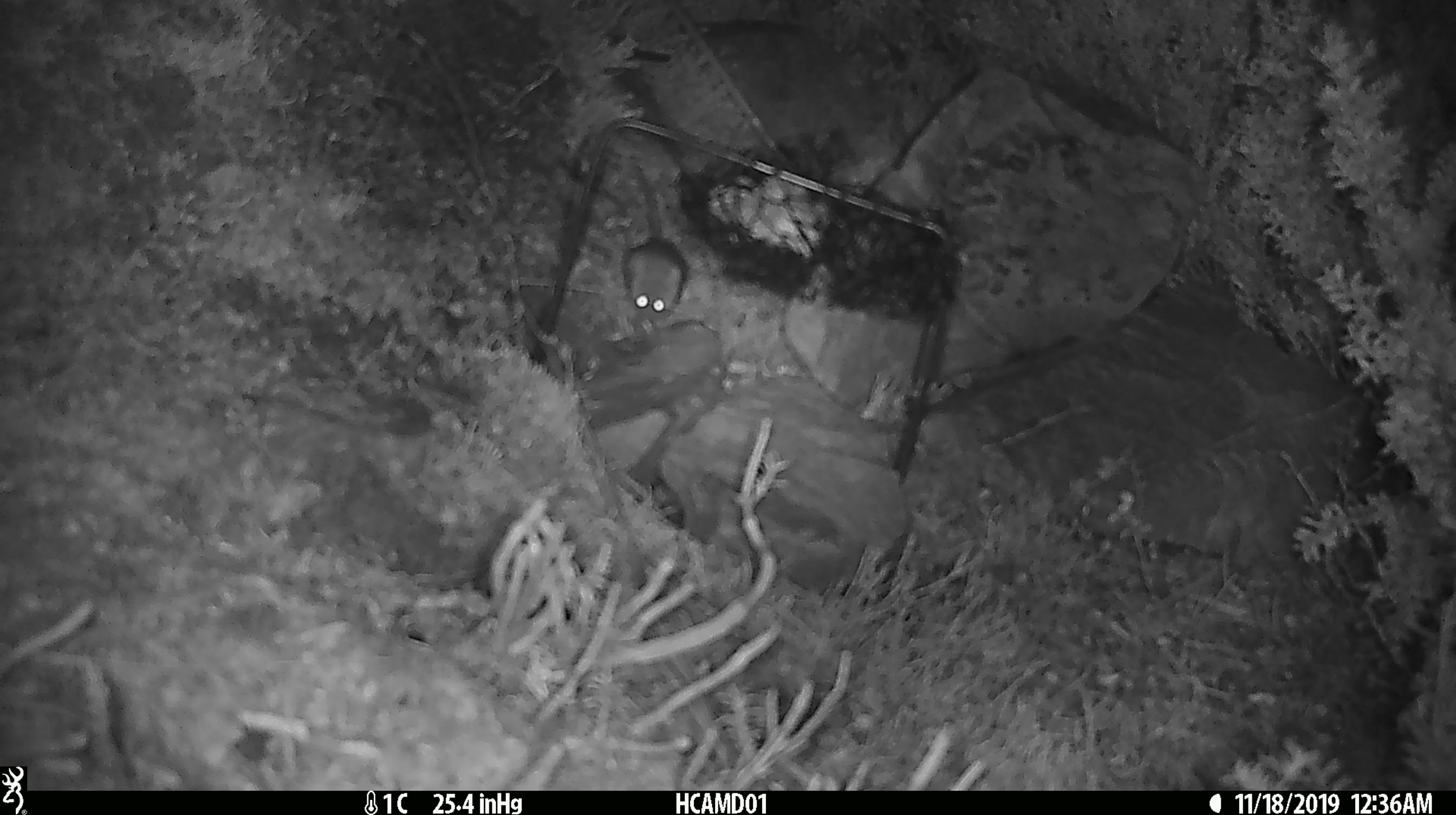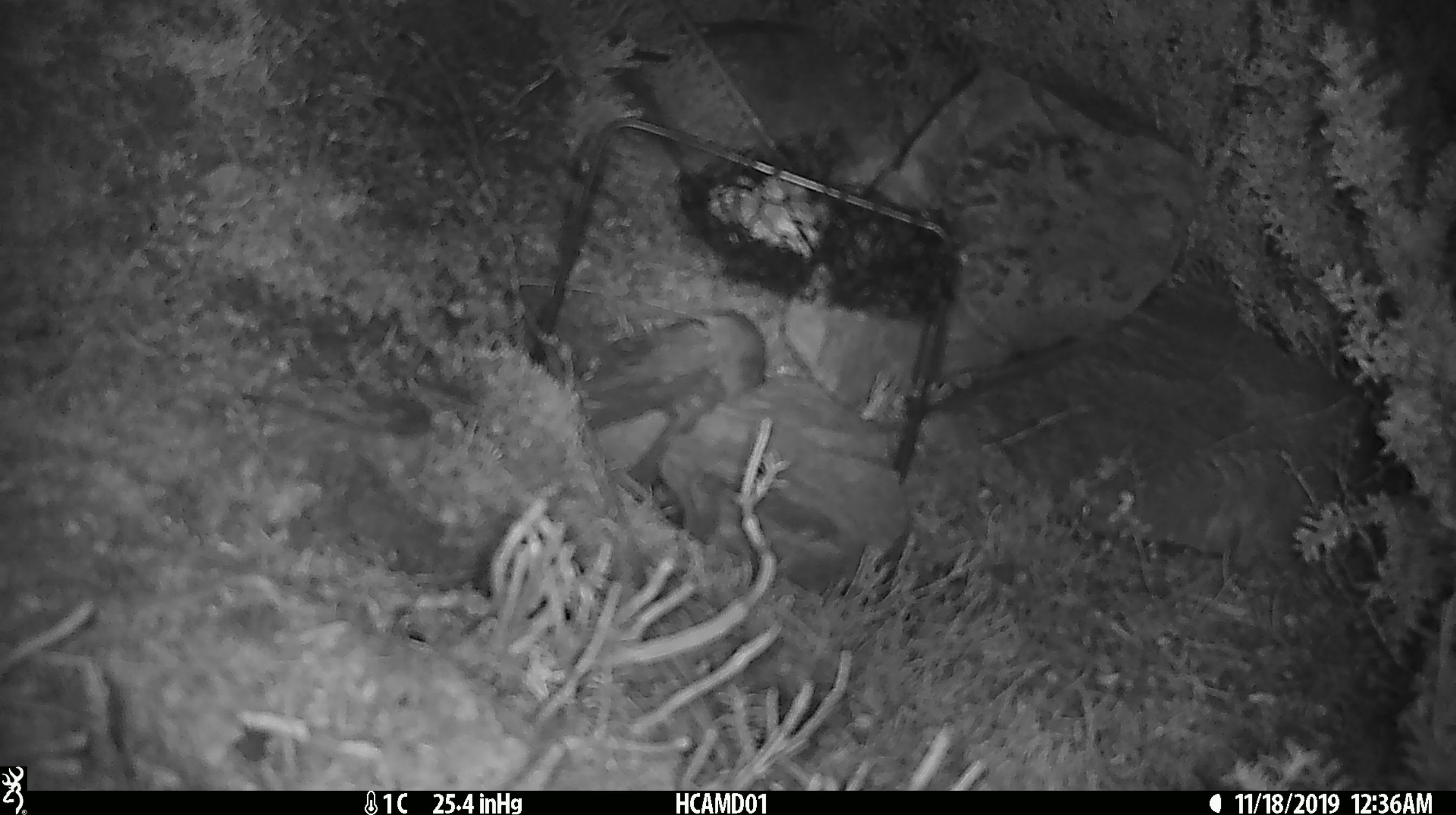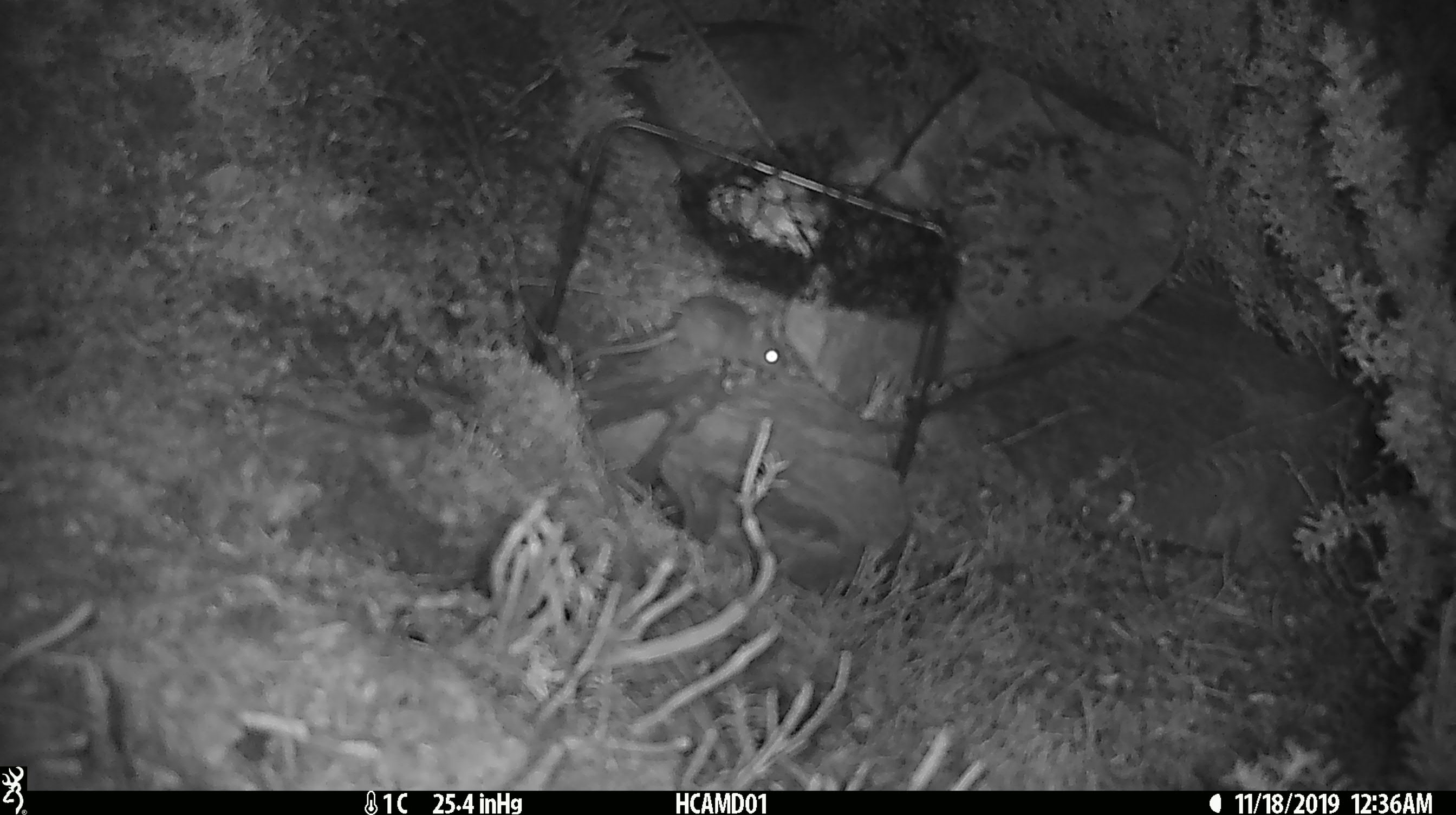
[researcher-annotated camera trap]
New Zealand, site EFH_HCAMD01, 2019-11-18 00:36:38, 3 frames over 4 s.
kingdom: Animalia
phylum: Chordata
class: Mammalia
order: Rodentia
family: Muridae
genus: Mus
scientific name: Mus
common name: mouse